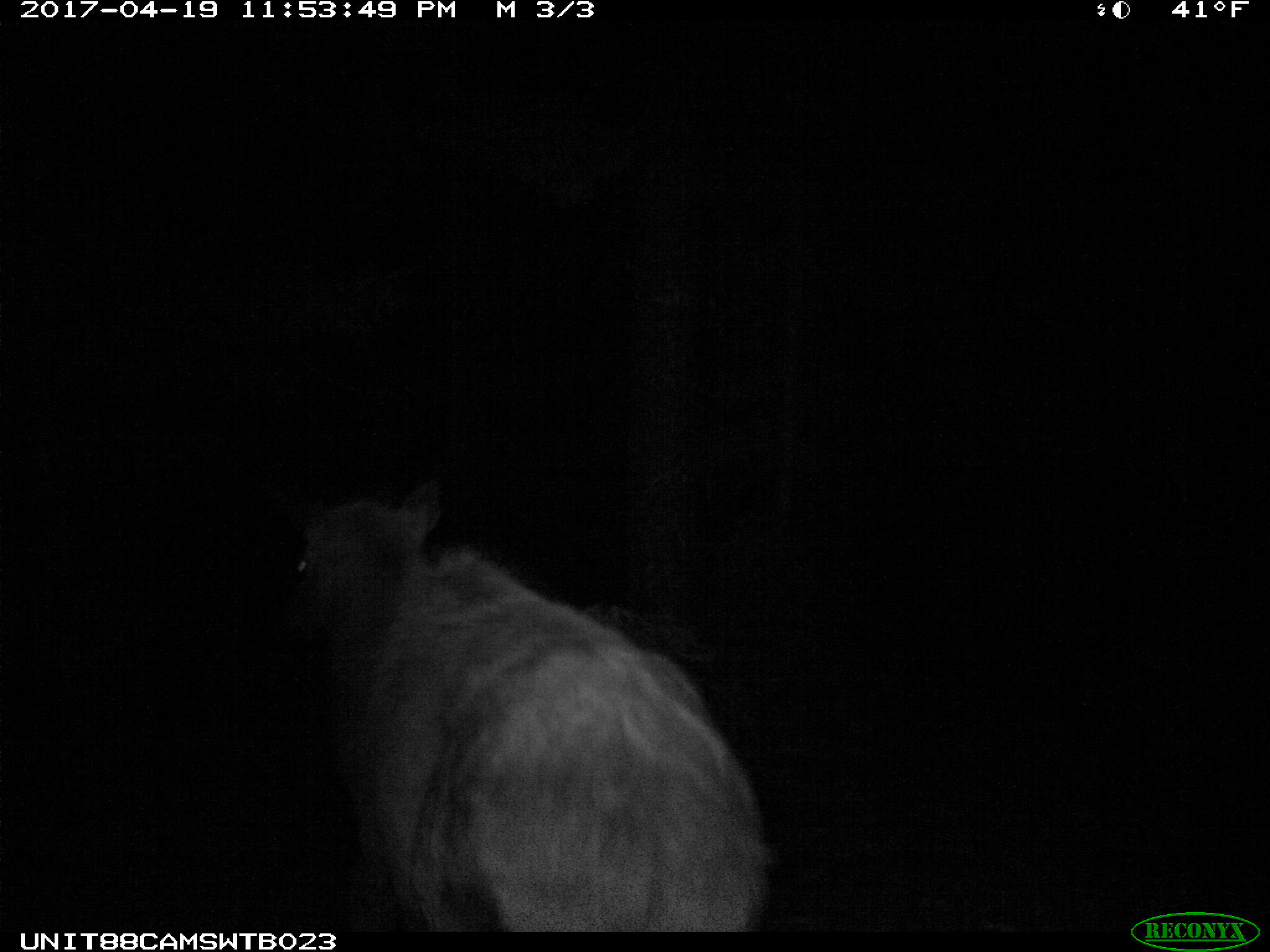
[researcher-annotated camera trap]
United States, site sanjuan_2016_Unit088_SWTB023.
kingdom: Animalia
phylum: Chordata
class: Mammalia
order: Artiodactyla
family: Cervidae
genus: Cervus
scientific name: Cervus elaphus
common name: red deer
Cervus elaphus (red deer).